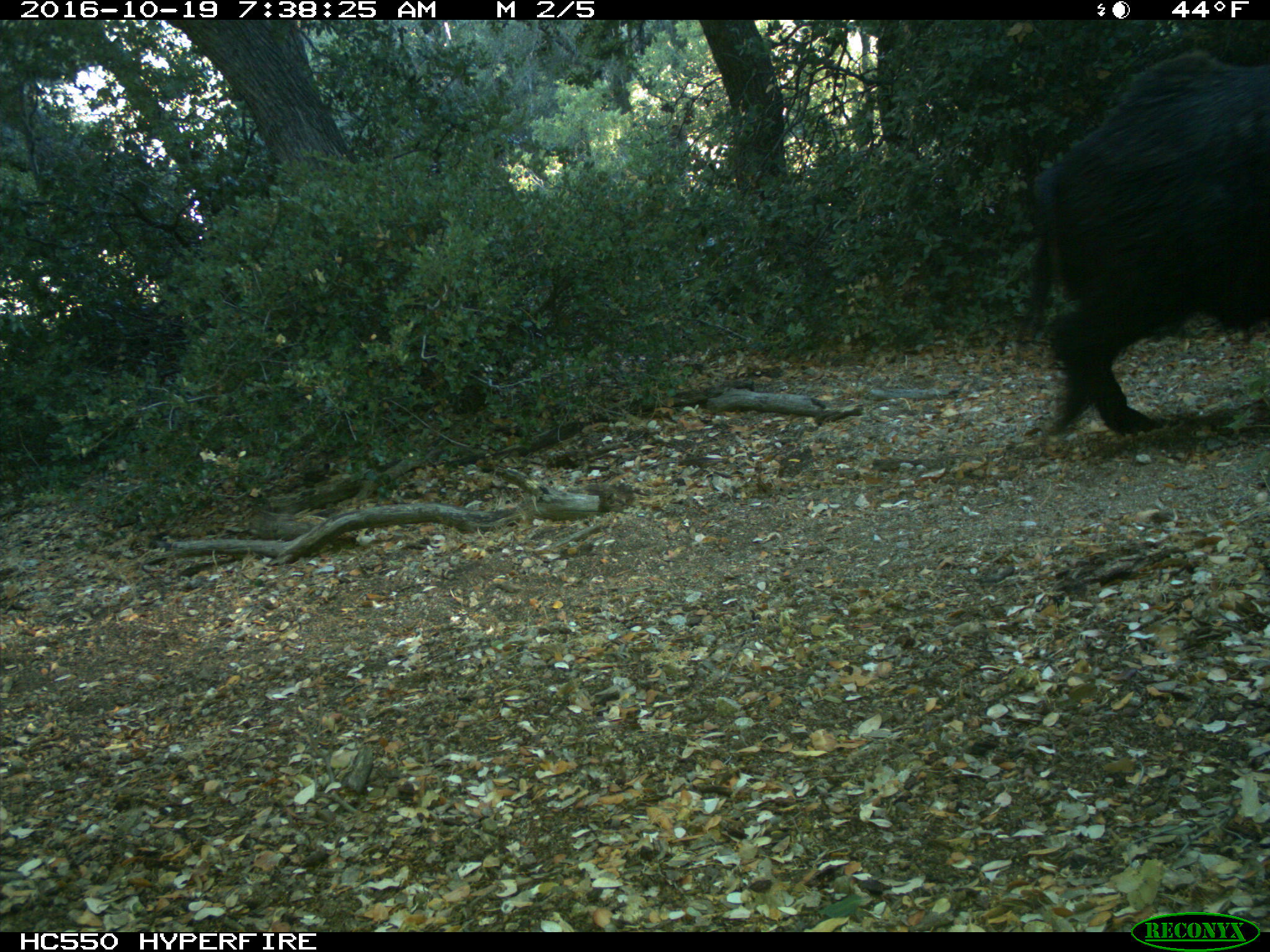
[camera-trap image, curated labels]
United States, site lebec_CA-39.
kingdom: Animalia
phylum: Chordata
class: Mammalia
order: Artiodactyla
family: Suidae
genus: Sus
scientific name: Sus scrofa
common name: wild boar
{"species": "Sus scrofa (wild boar)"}